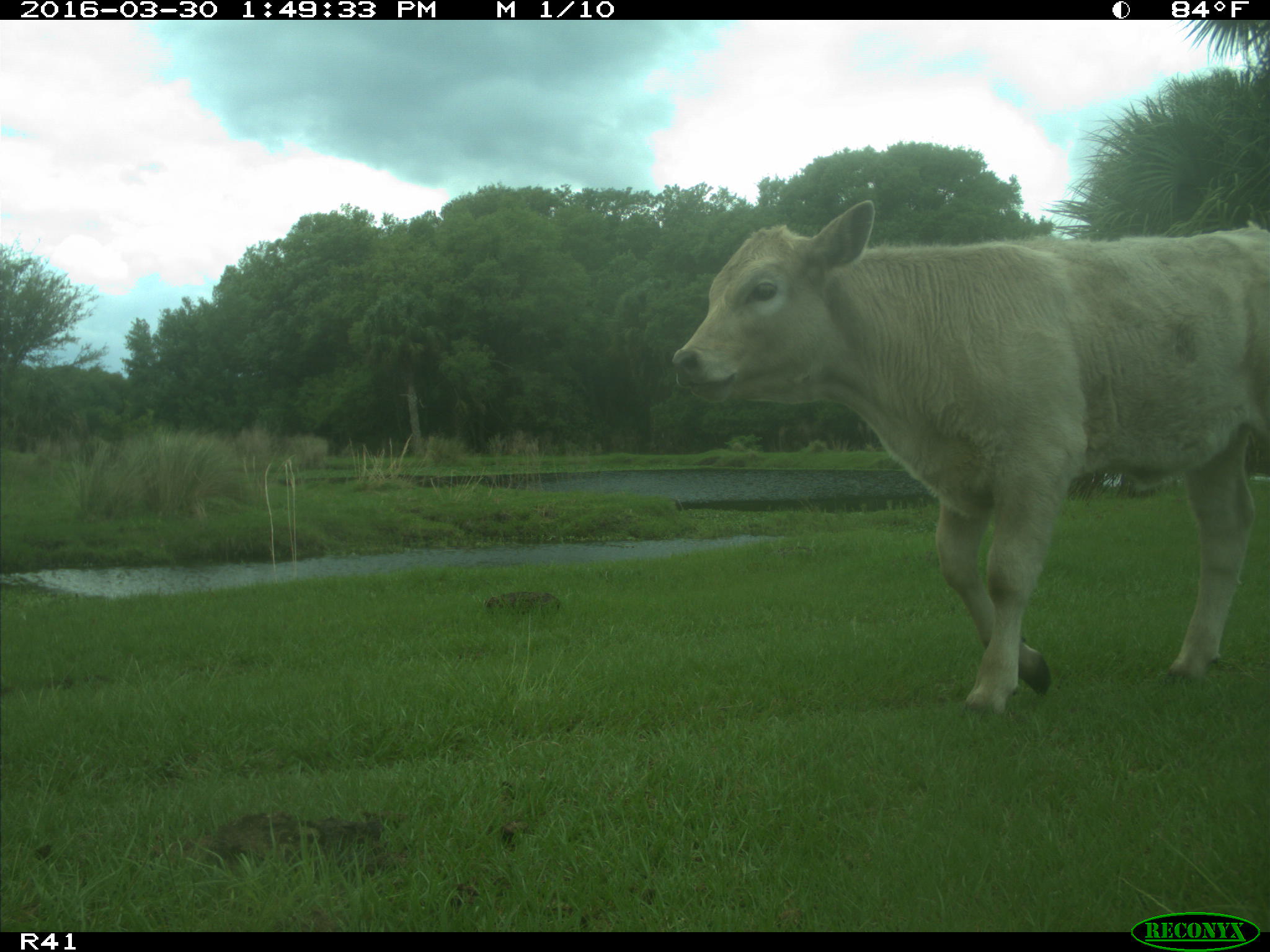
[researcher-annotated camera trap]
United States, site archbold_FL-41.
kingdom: Animalia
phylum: Chordata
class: Mammalia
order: Artiodactyla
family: Bovidae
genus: Bos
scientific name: Bos taurus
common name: domestic cow